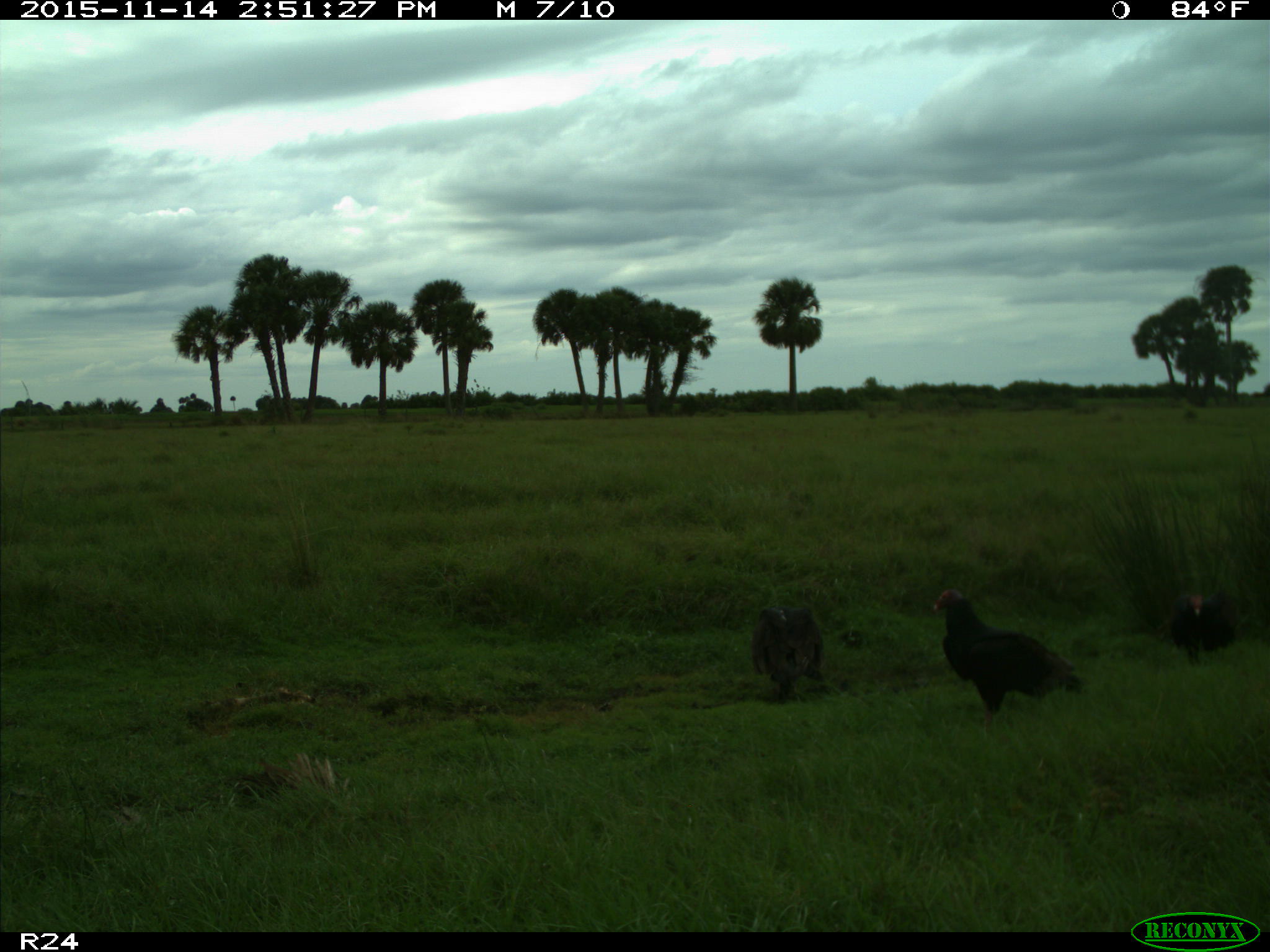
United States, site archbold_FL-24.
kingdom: Animalia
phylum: Chordata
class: Aves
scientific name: Aves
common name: birds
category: unidentified bird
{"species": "unidentified bird (birds) (Aves)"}